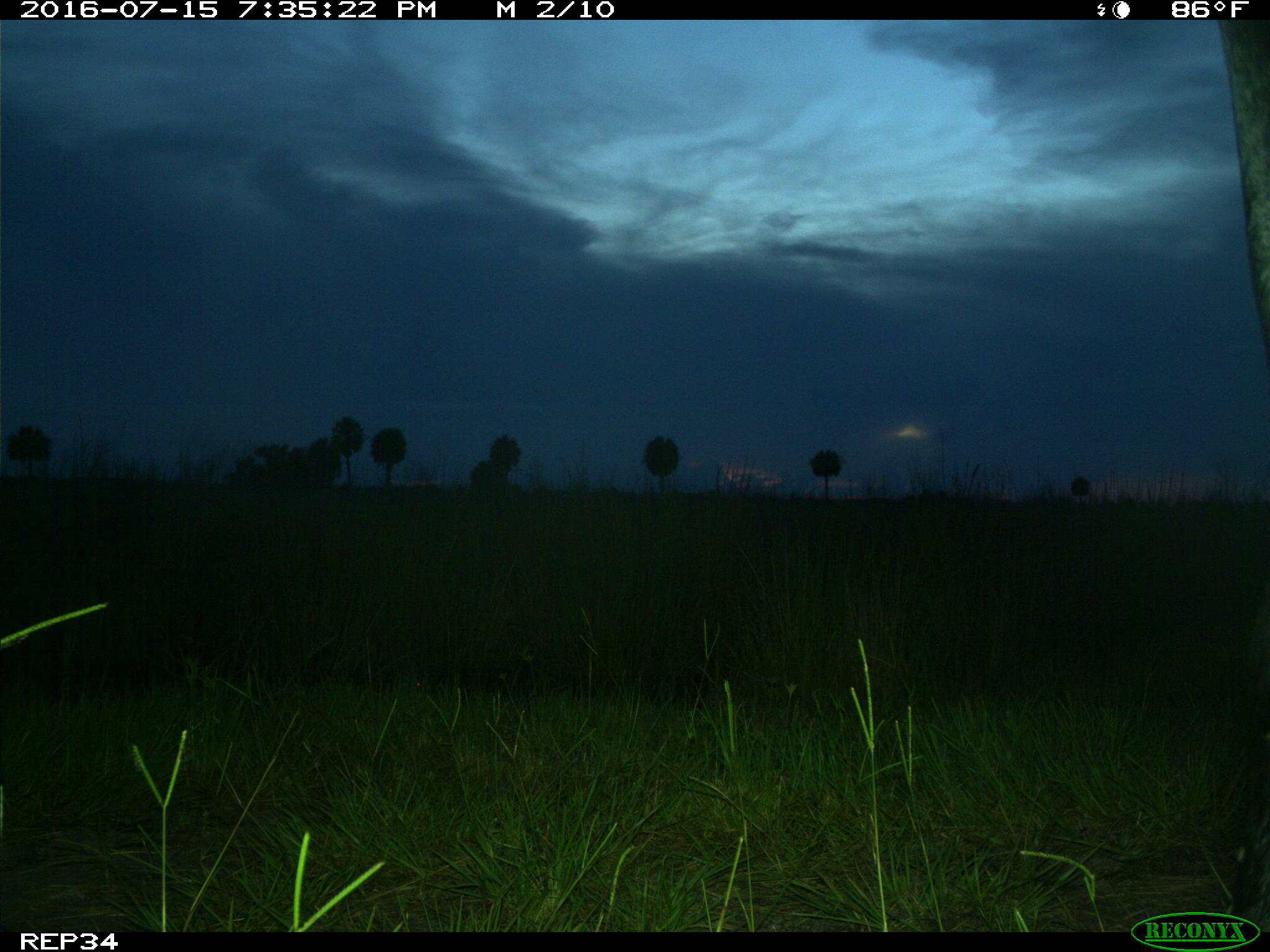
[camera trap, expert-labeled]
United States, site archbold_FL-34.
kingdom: Animalia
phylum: Chordata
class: Mammalia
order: Artiodactyla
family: Bovidae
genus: Bos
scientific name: Bos taurus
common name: domestic cow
Bos taurus (domestic cow).